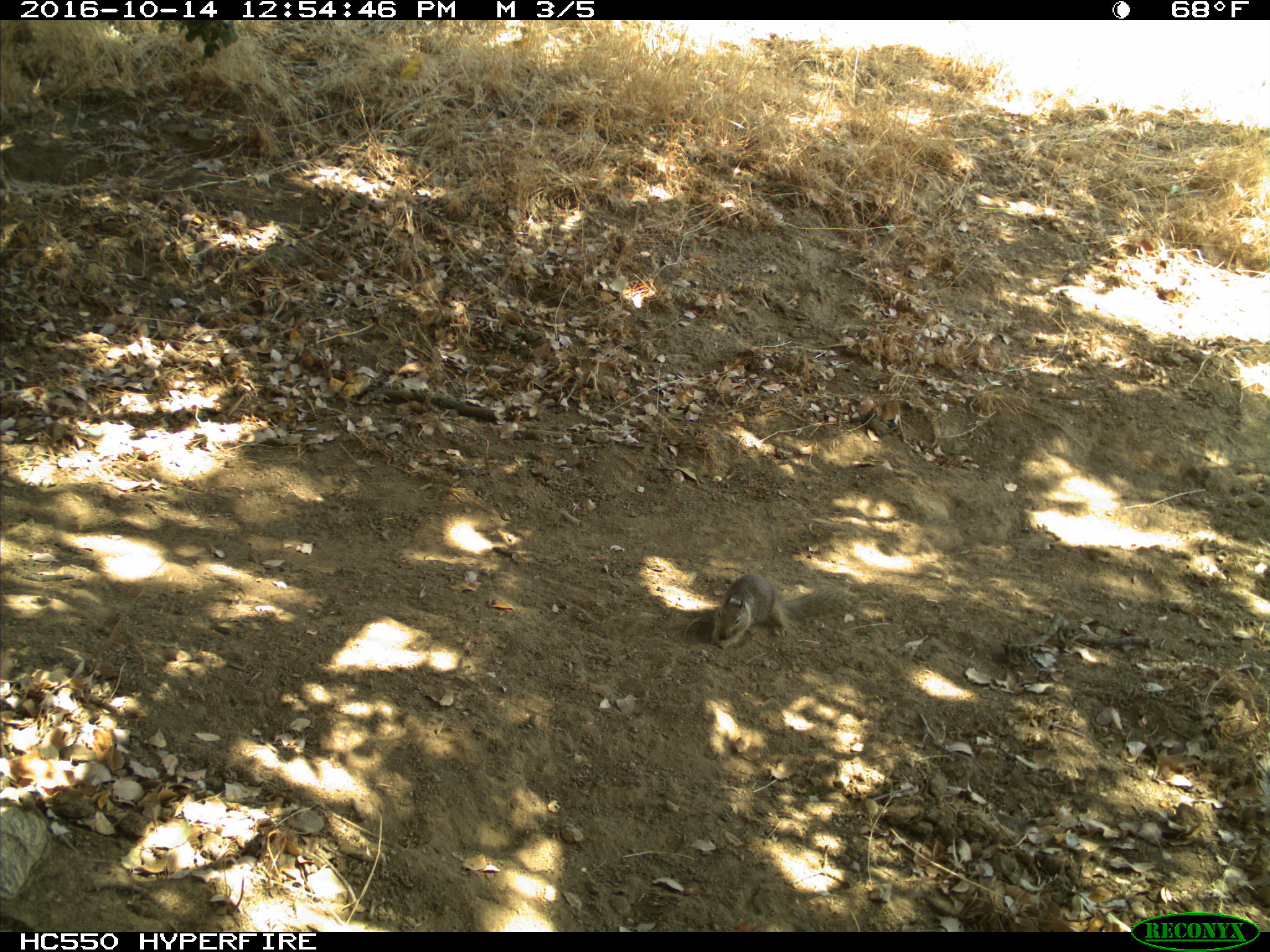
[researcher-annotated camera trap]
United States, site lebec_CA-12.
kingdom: Animalia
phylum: Chordata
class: Mammalia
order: Rodentia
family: Sciuridae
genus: Otospermophilus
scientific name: Otospermophilus beecheyi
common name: california ground squirrel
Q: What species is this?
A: Otospermophilus beecheyi (california ground squirrel).